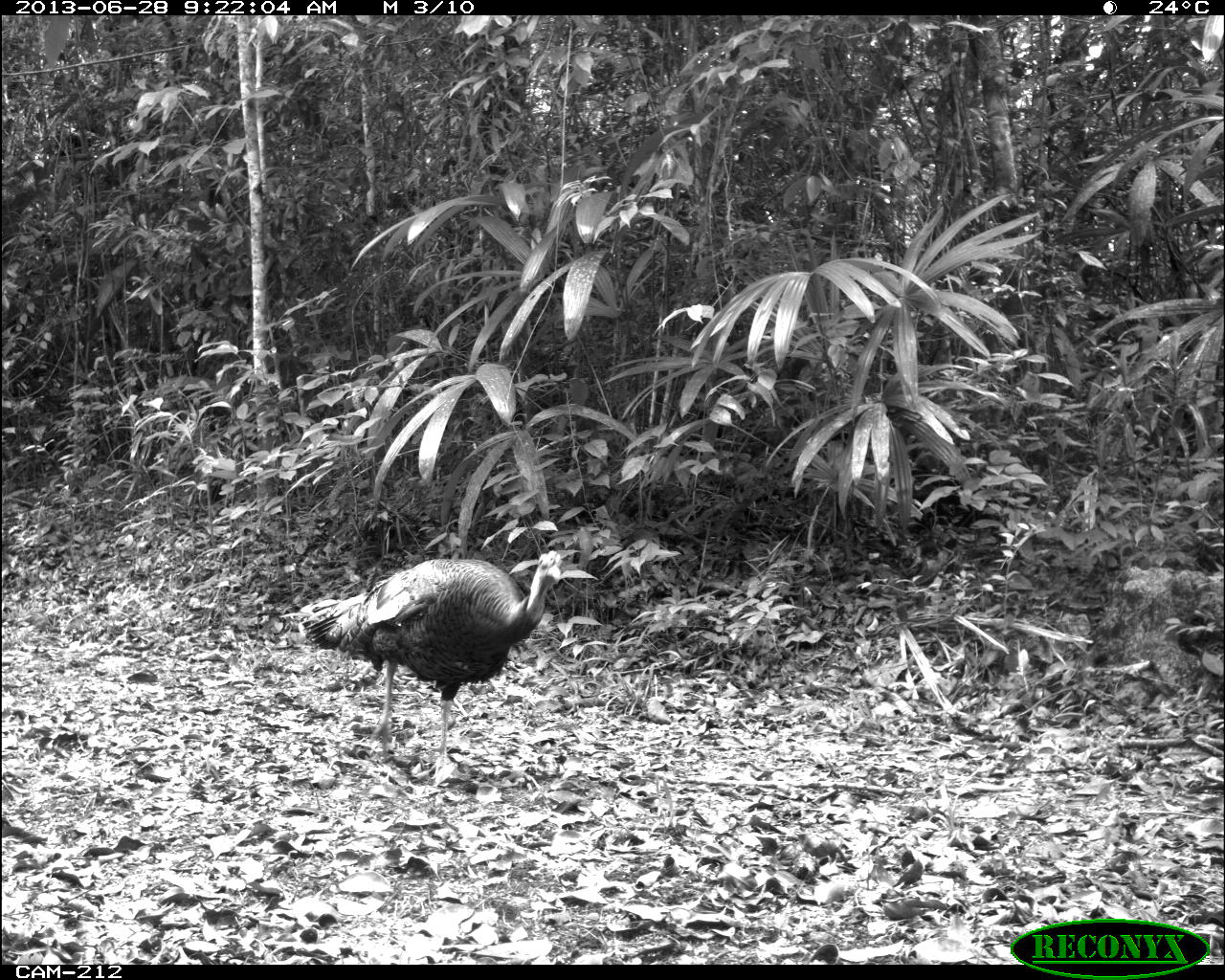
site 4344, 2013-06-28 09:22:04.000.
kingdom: Animalia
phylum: Chordata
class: Aves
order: Galliformes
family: Phasianidae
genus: Meleagris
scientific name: Meleagris ocellata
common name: ocellated turkey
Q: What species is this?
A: Meleagris ocellata (ocellated turkey).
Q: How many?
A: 1.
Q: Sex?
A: Male.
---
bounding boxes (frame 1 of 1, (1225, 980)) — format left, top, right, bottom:
meleagris ocellata: 294, 548, 565, 770